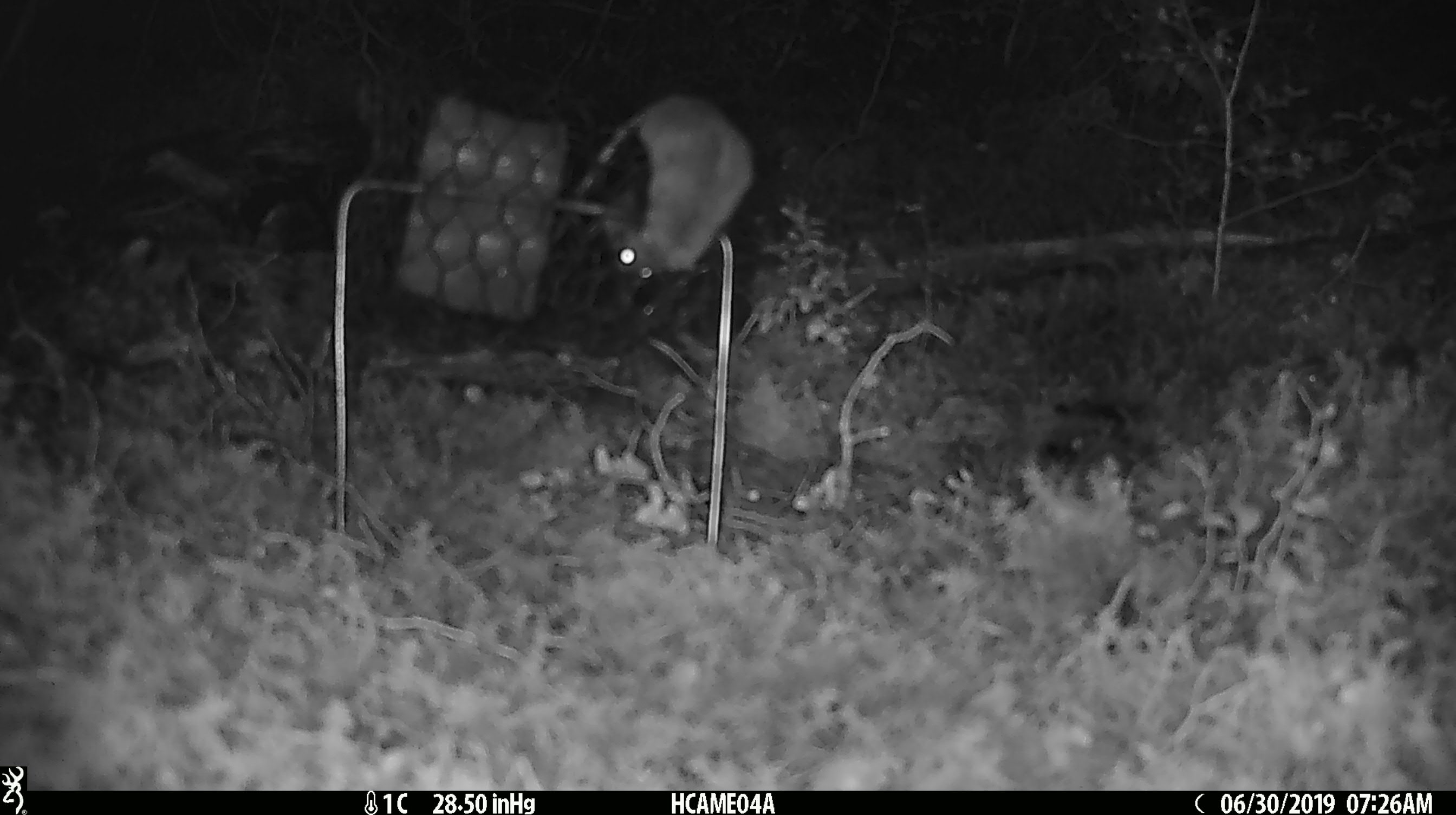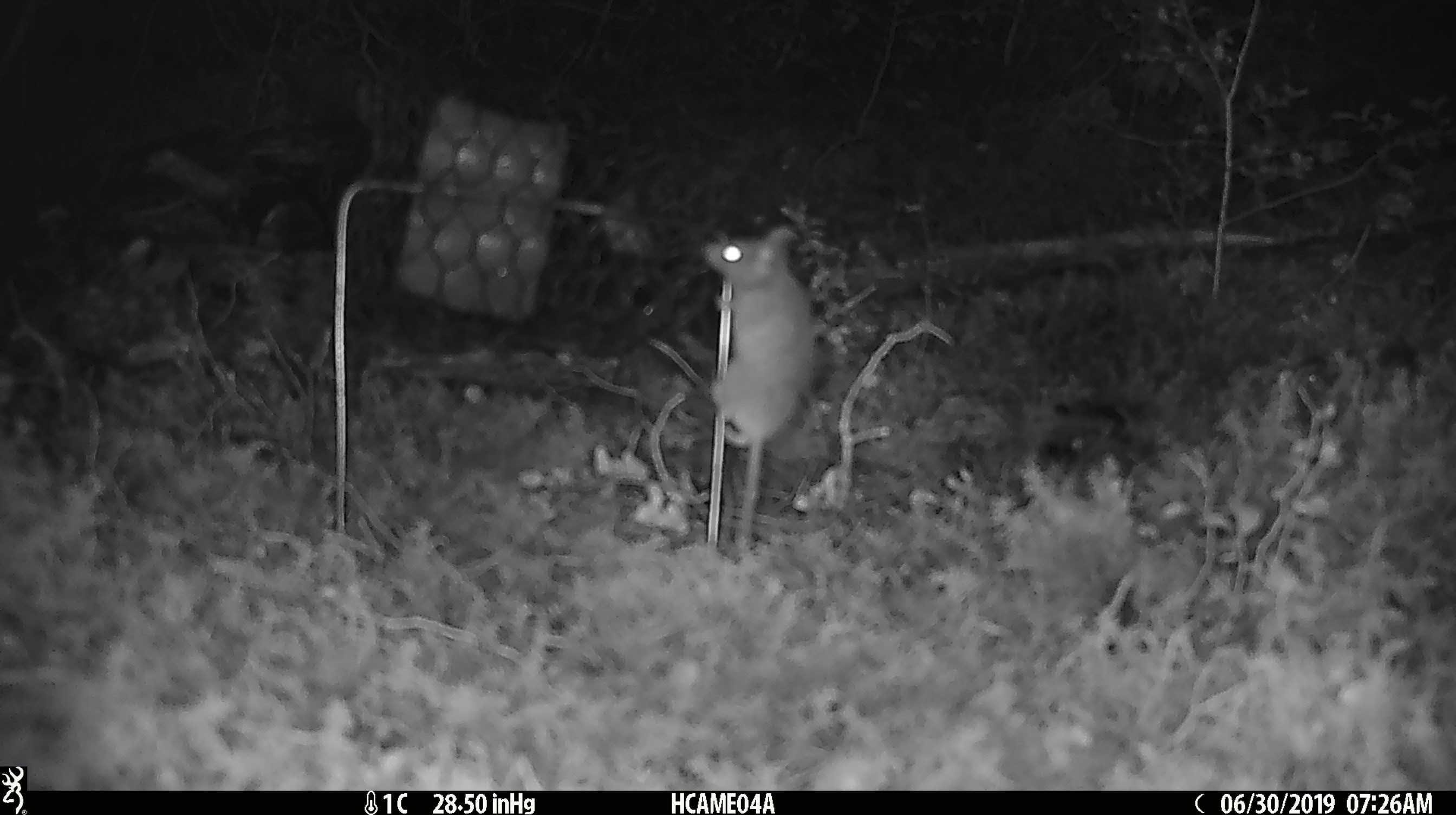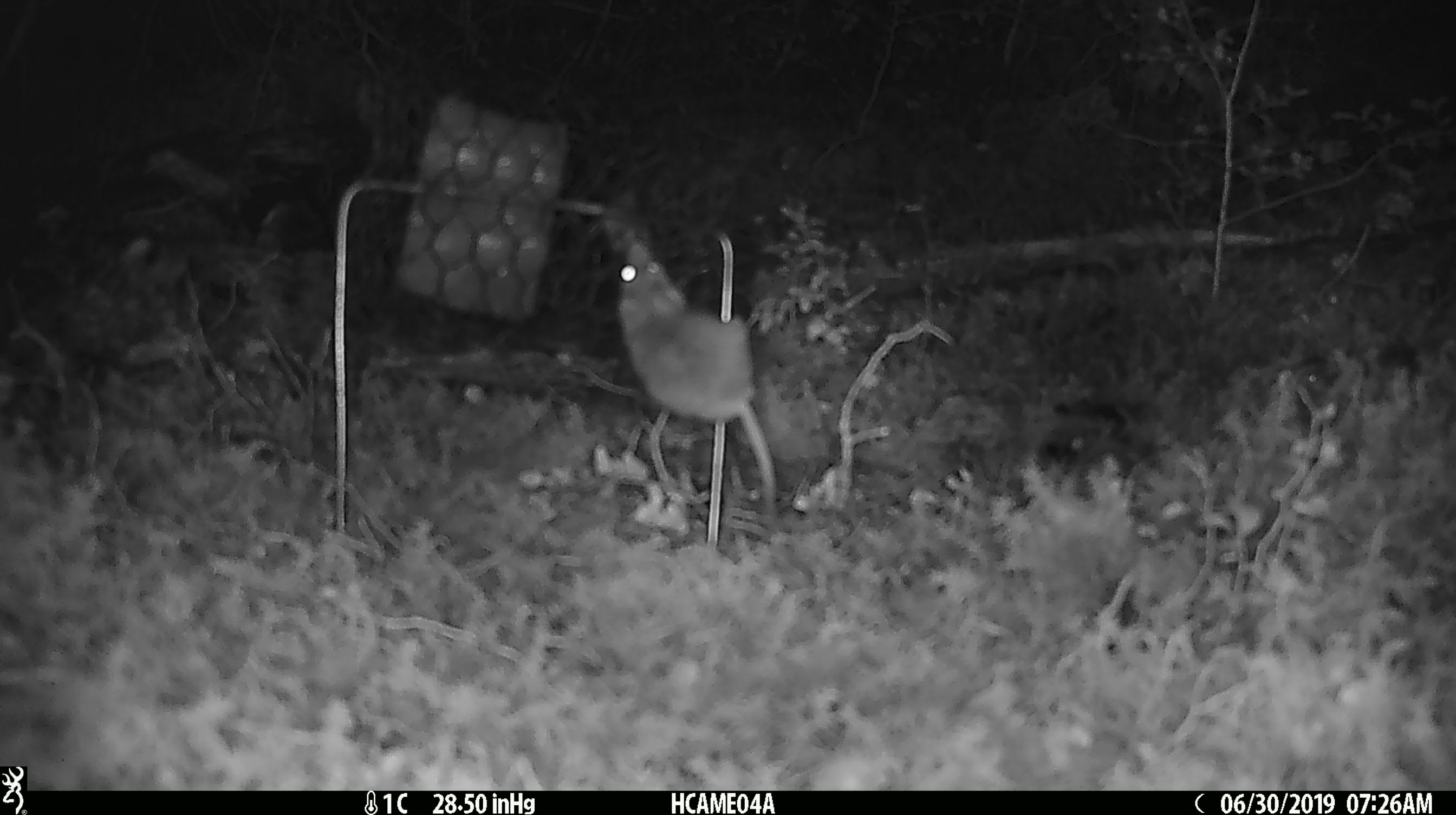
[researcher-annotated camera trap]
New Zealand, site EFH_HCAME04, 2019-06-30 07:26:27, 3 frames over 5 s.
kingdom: Animalia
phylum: Chordata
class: Mammalia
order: Rodentia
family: Muridae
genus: Mus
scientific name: Mus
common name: mouse